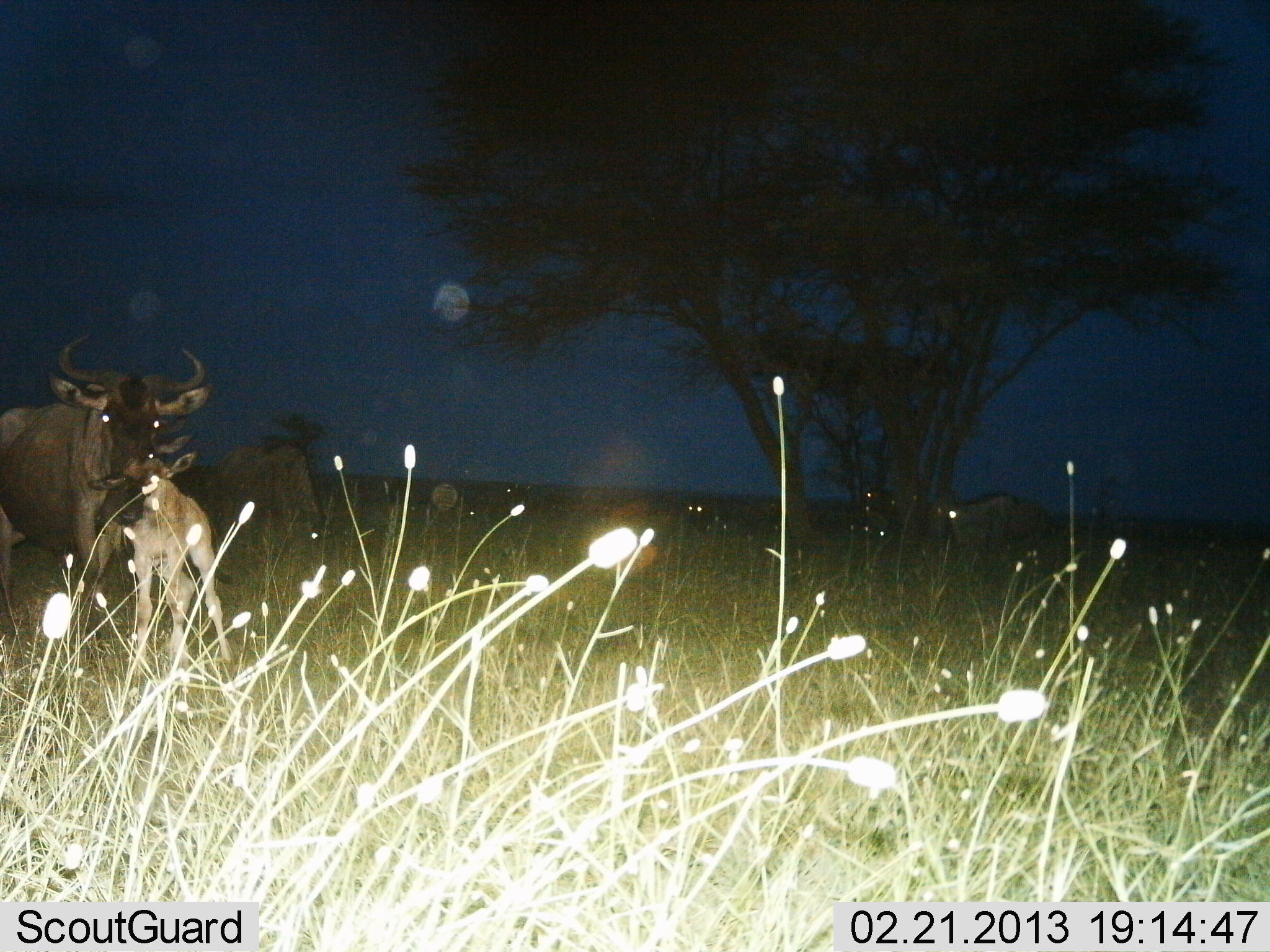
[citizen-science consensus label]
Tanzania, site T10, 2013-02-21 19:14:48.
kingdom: Animalia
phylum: Chordata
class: Mammalia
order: Artiodactyla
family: Bovidae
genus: Connochaetes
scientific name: Connochaetes taurinus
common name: blue wildebeest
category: wildebeest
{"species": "wildebeest (blue wildebeest) (Connochaetes taurinus)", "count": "4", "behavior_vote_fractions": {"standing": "90%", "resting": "5%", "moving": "15%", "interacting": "5%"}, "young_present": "80%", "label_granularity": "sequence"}